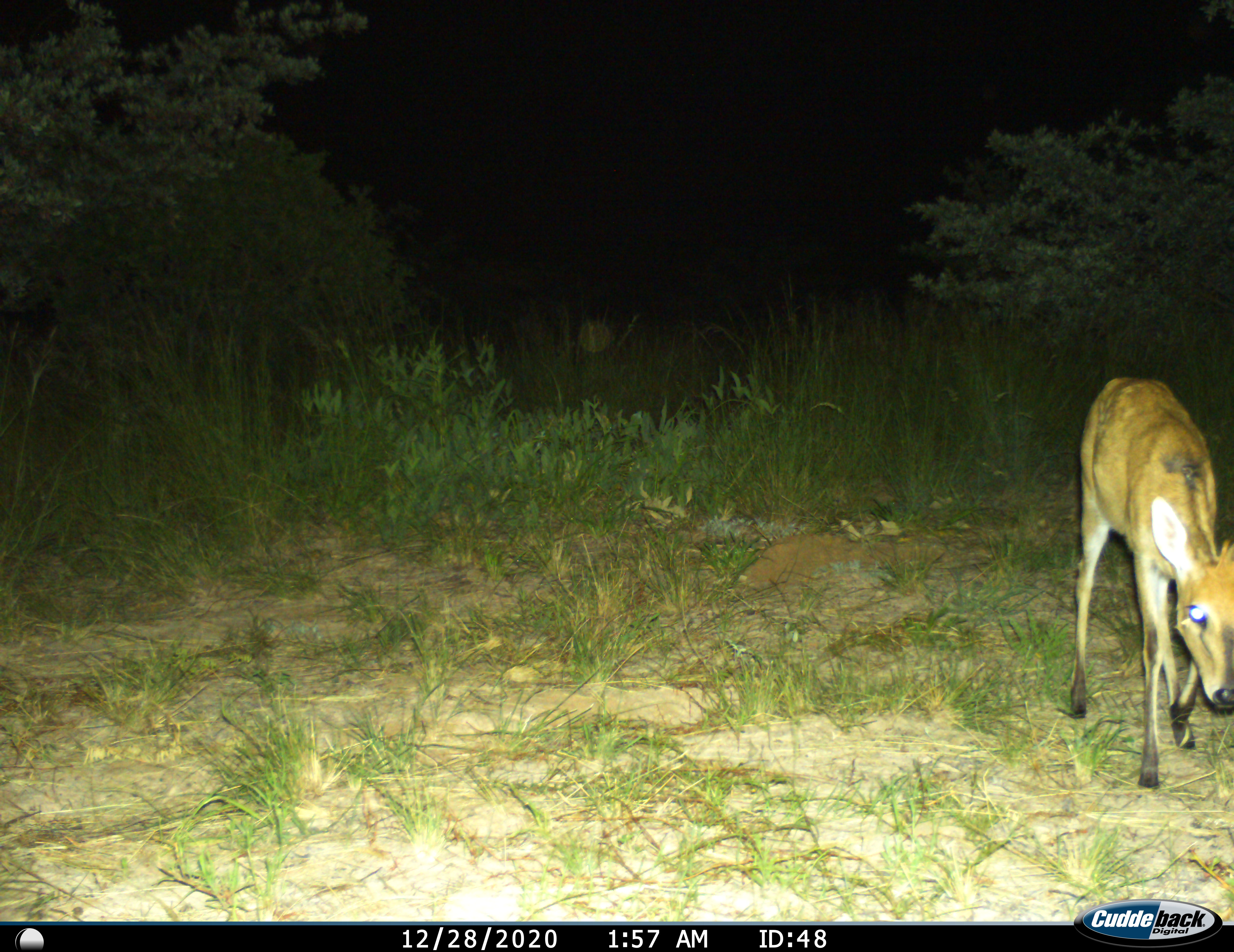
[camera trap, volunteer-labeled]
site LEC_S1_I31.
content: unidentified animal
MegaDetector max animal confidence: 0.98